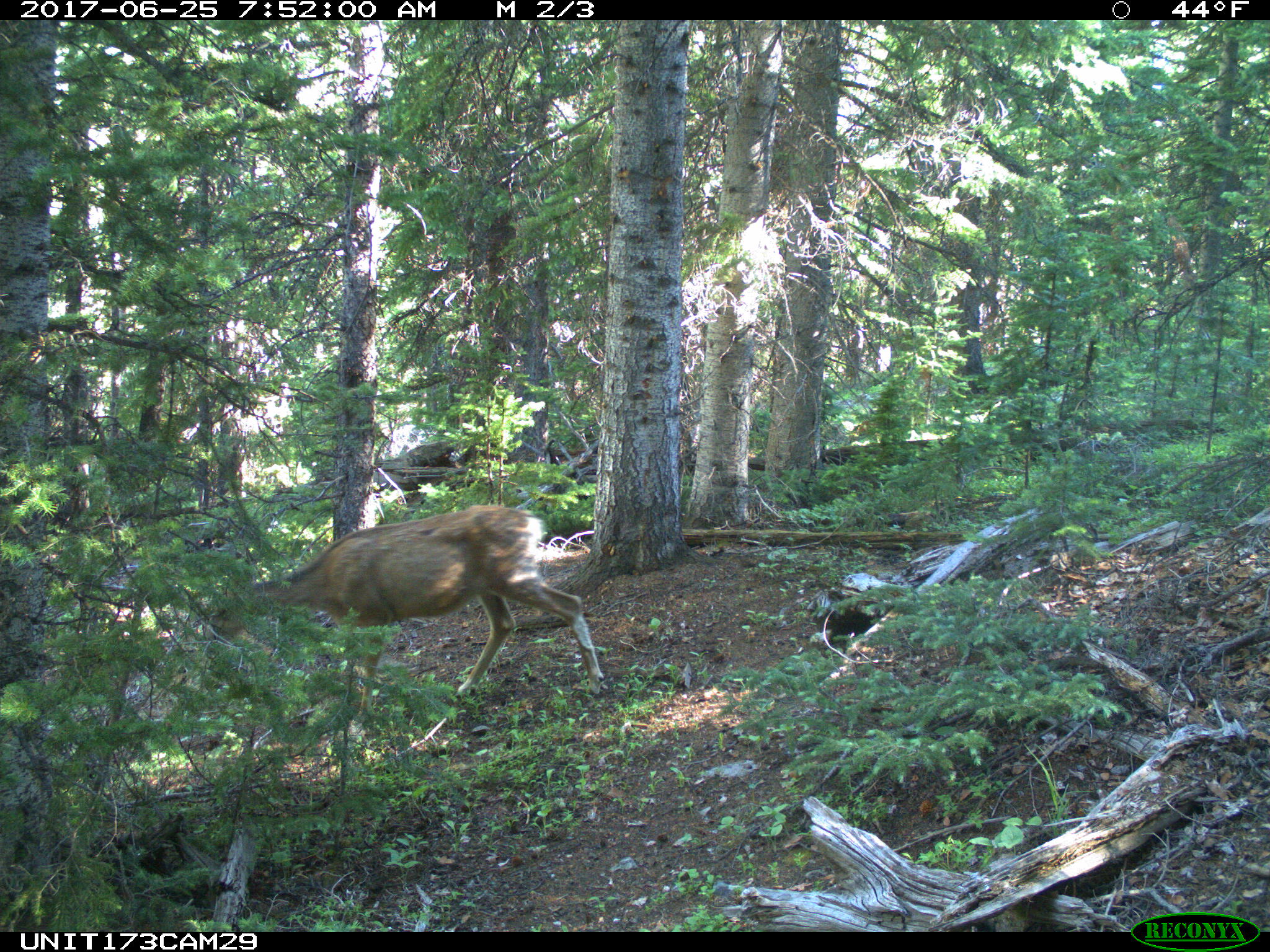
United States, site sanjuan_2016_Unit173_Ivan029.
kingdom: Animalia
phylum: Chordata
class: Mammalia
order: Artiodactyla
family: Cervidae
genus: Odocoileus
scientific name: Odocoileus hemionus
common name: mule deer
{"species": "Odocoileus hemionus (mule deer)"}